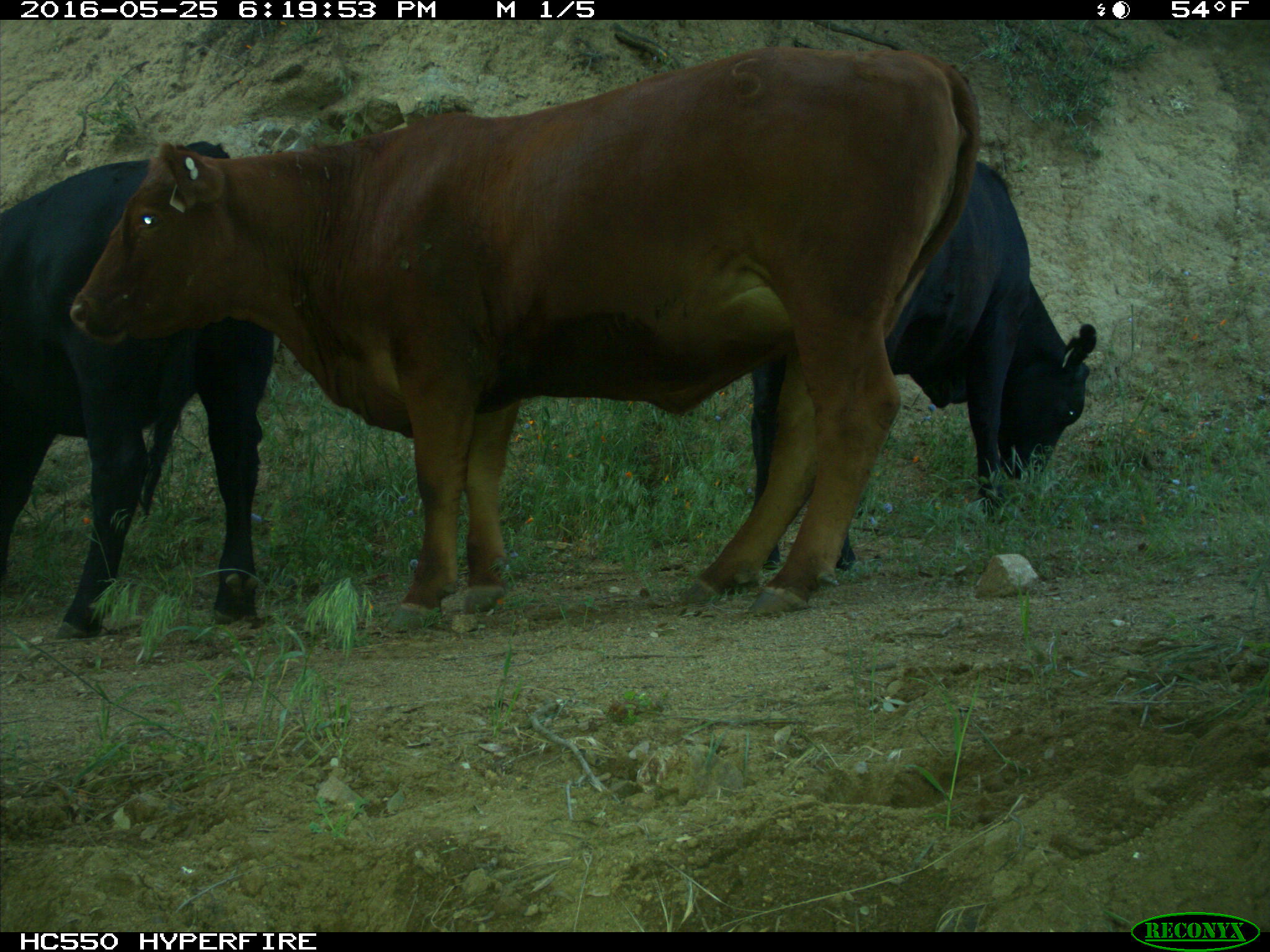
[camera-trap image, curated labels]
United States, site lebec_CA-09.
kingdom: Animalia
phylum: Chordata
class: Mammalia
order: Artiodactyla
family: Bovidae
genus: Bos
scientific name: Bos taurus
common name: domestic cow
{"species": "Bos taurus (domestic cow)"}